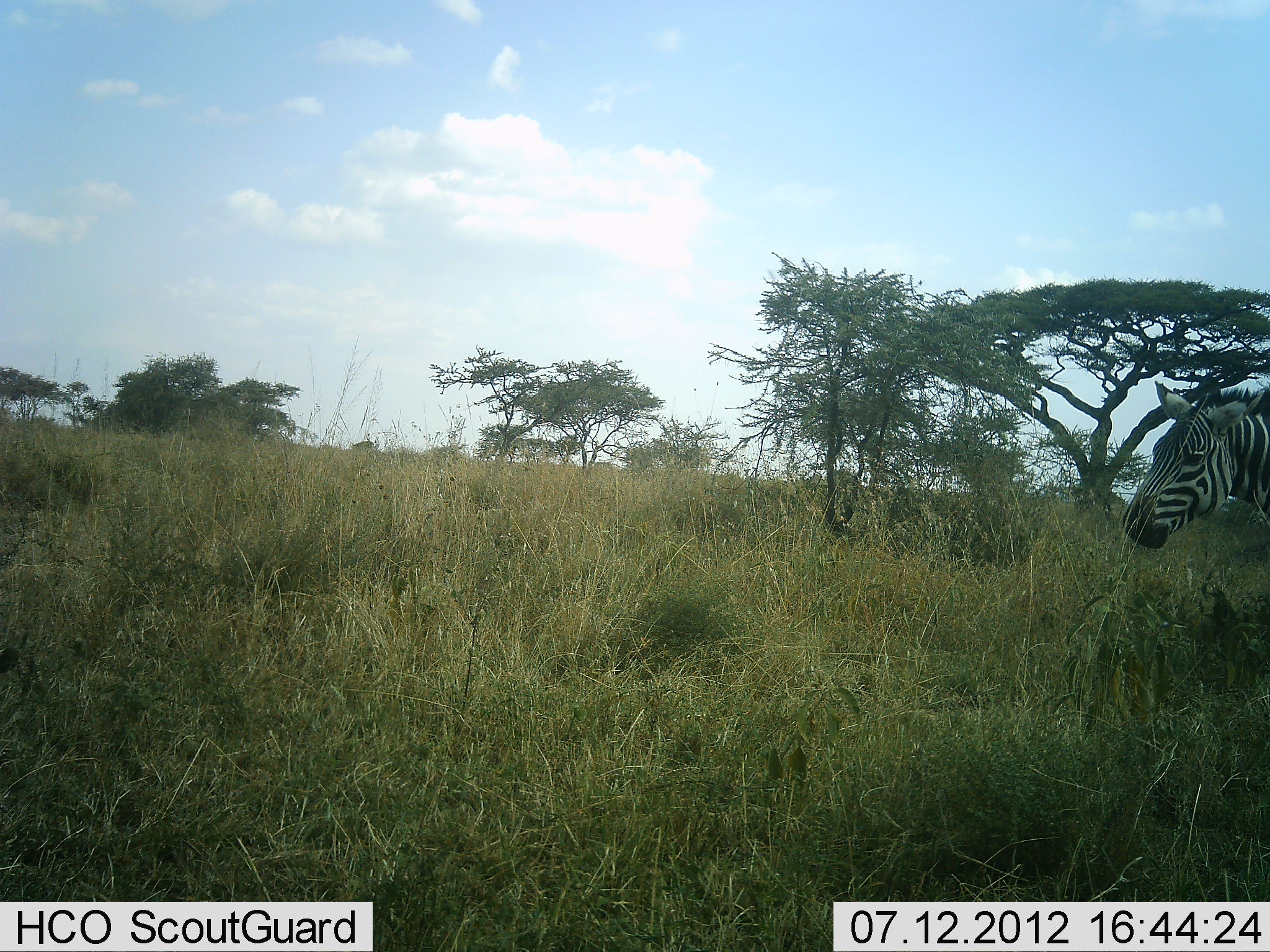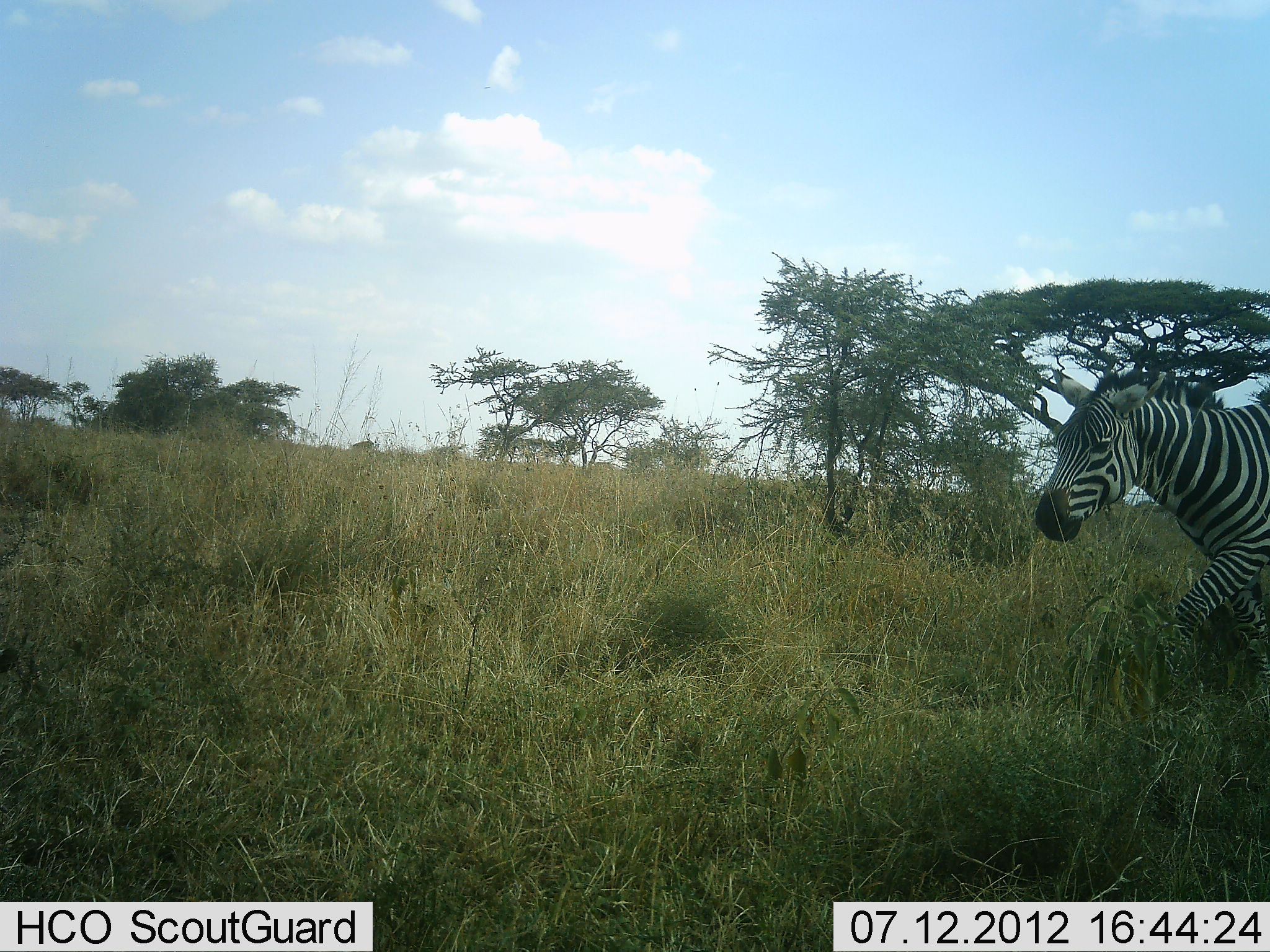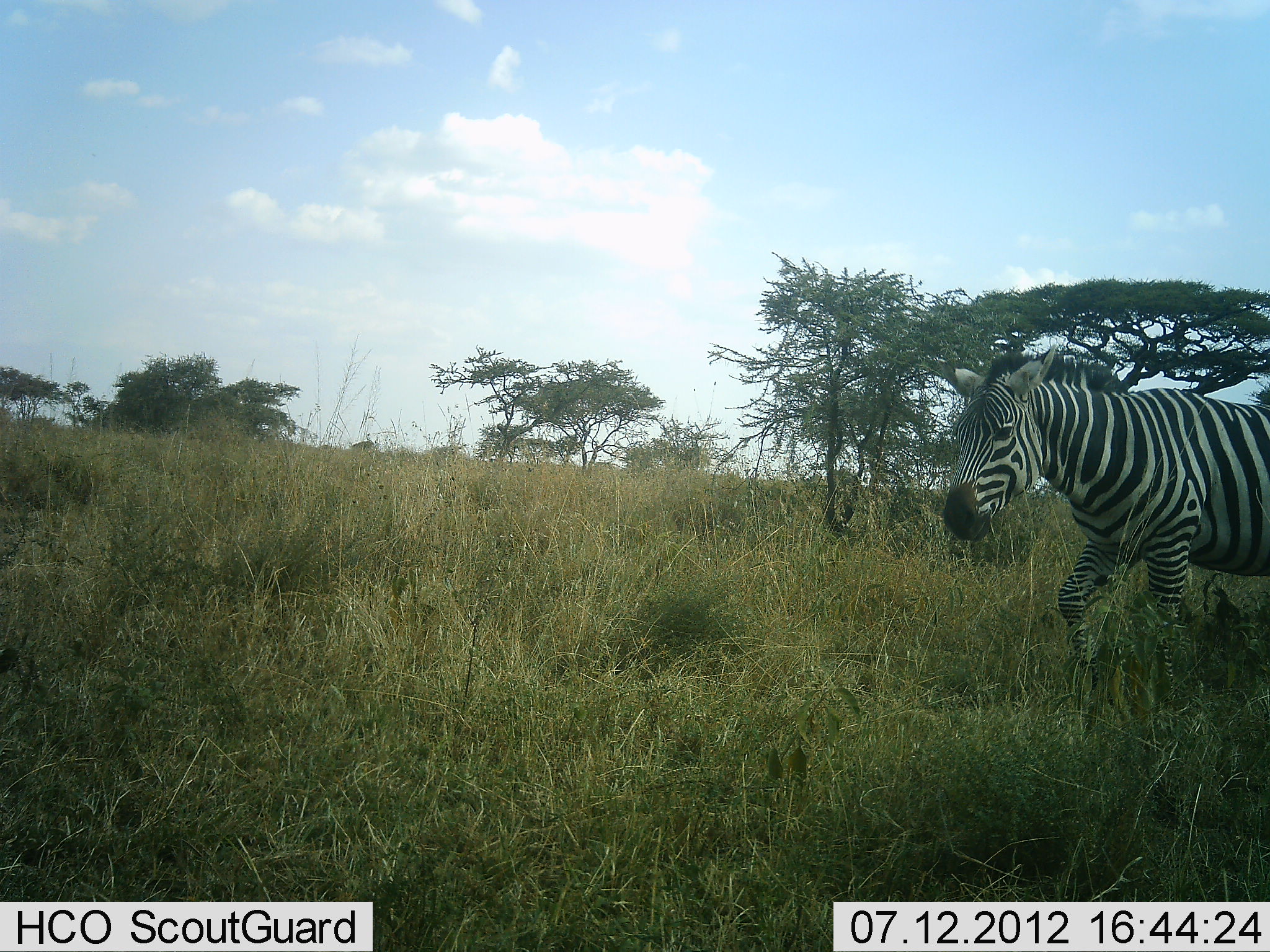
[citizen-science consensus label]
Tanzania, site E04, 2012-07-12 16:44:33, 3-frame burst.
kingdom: Animalia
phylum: Chordata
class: Mammalia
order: Perissodactyla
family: Equidae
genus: Equus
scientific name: Equus quagga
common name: plains zebra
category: zebra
Zebra (plains zebra) (Equus quagga), count 1. Behavior (volunteer vote fractions): standing 0%, resting 0%, moving 100%, interacting 0%. Young present (vote fraction): 0%. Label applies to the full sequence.